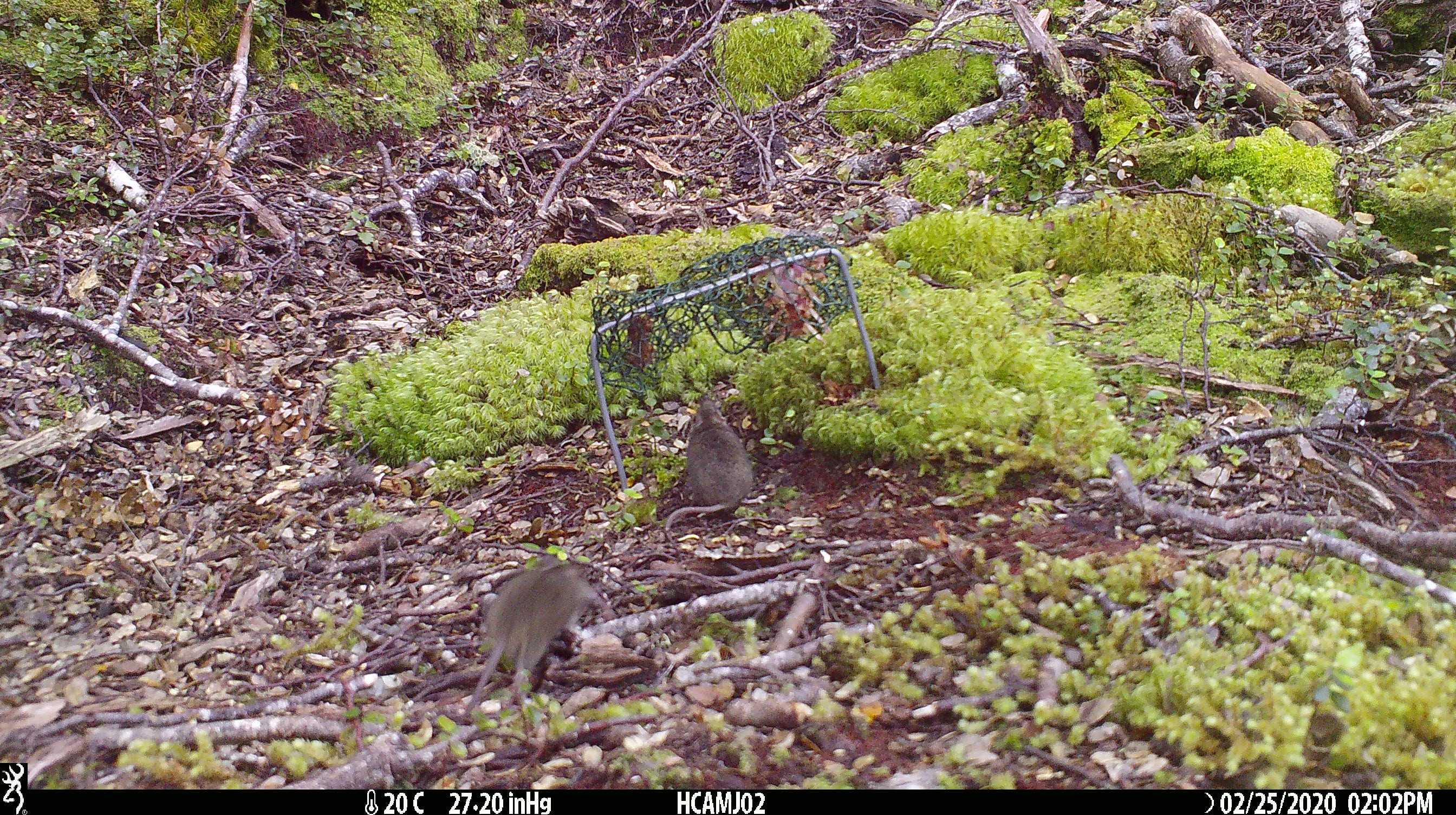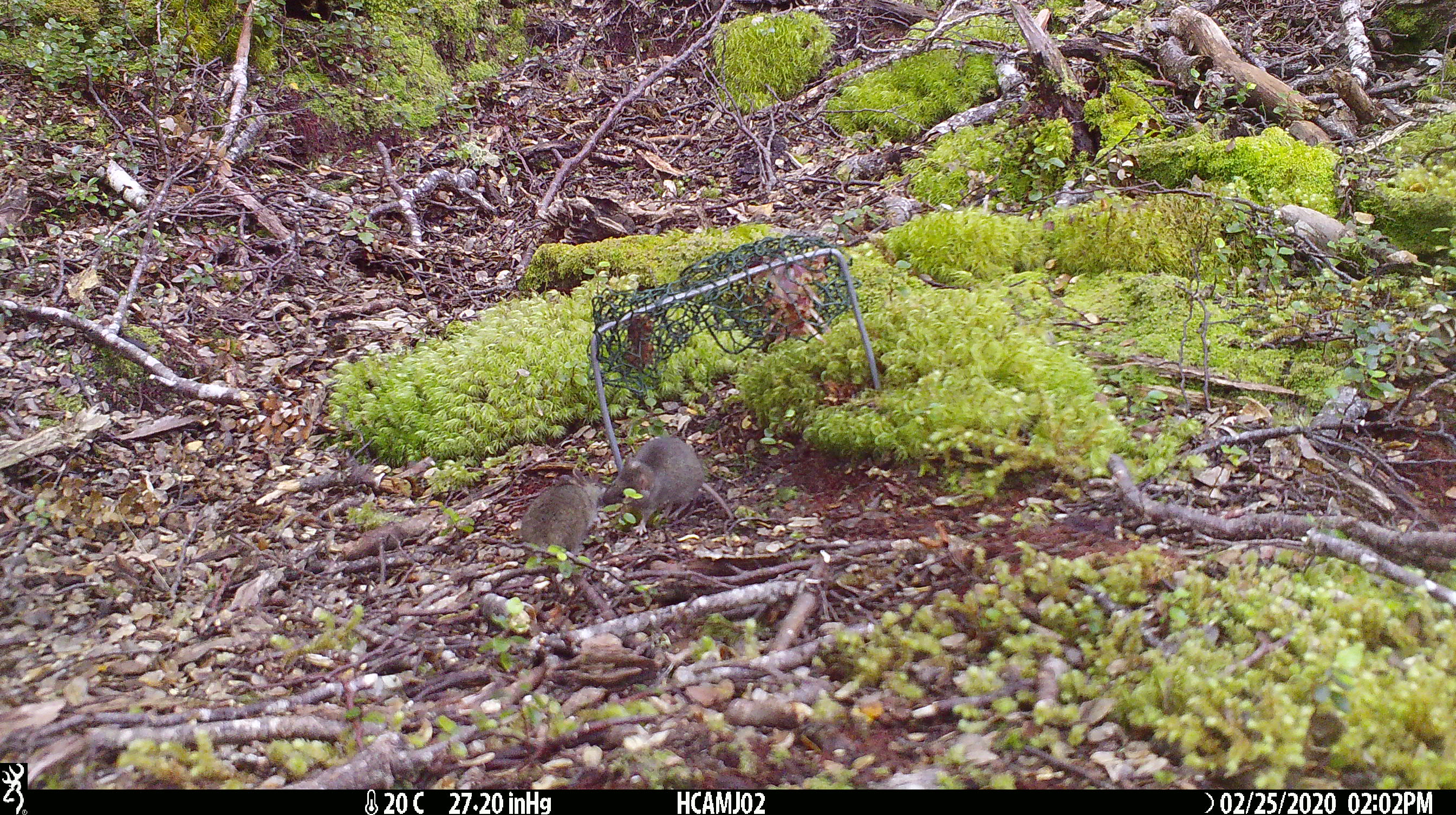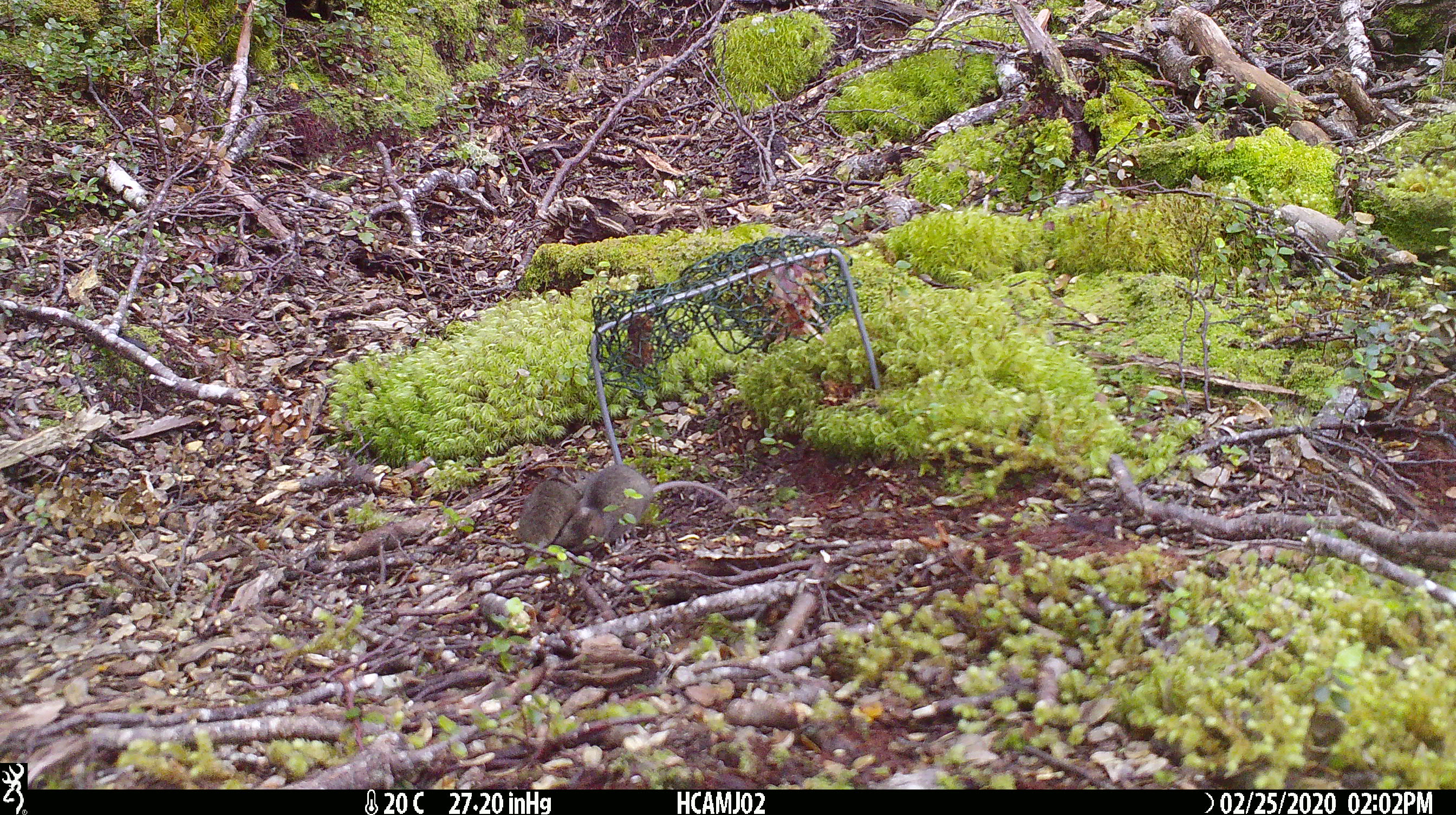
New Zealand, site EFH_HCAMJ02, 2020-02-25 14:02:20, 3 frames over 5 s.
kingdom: Animalia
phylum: Chordata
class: Mammalia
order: Rodentia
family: Muridae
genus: Mus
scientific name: Mus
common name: mouse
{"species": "mouse (Mus)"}